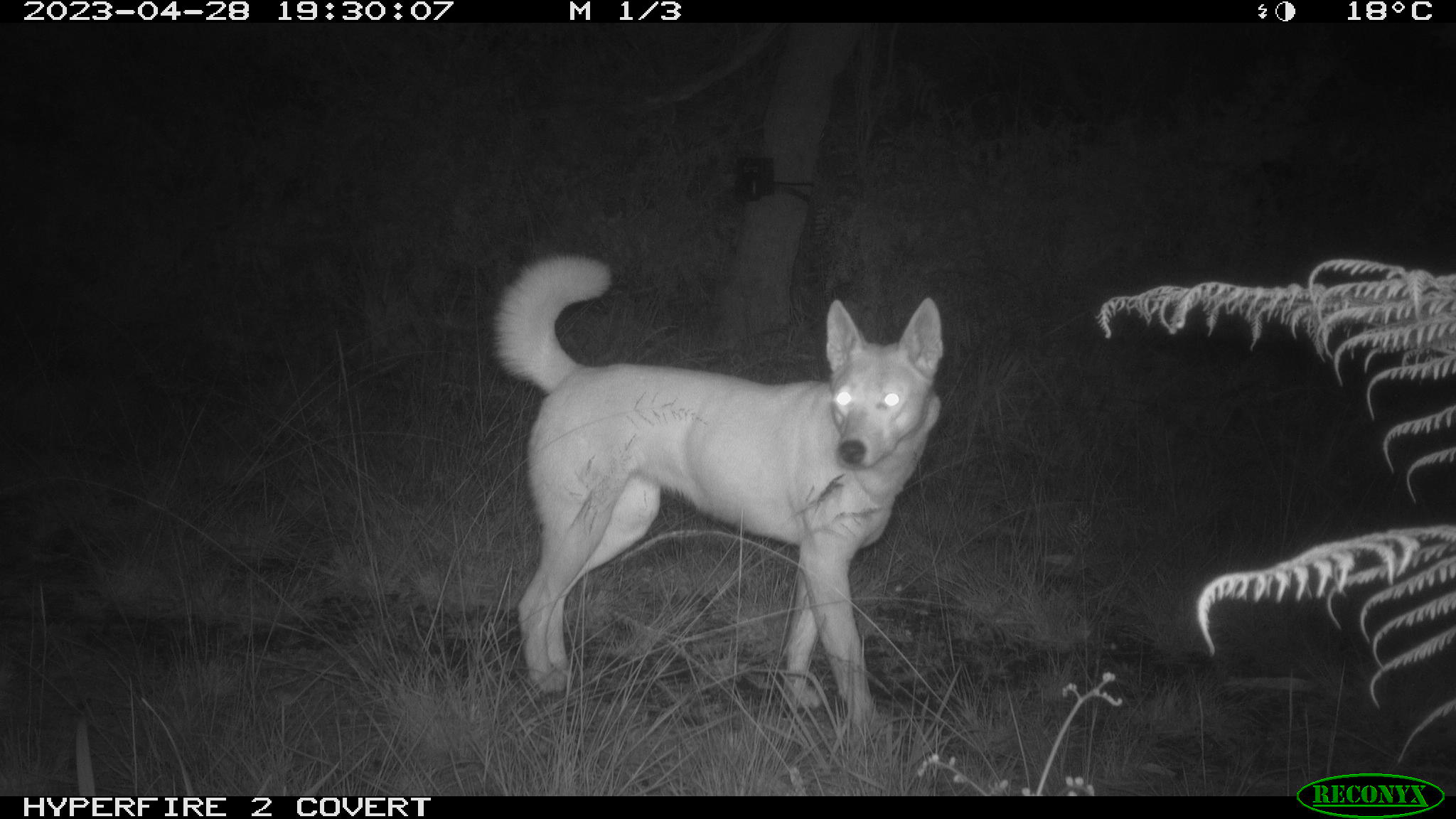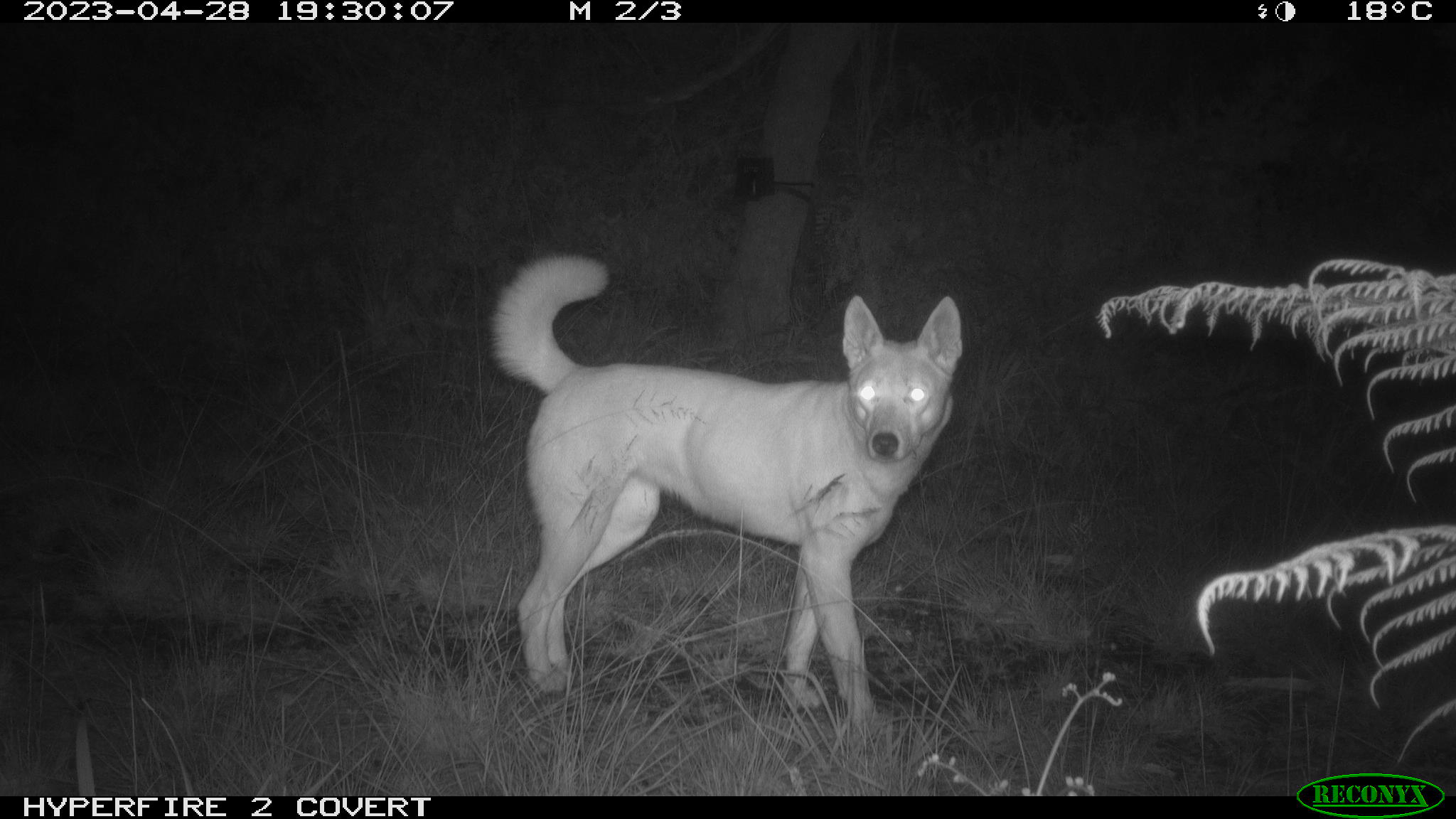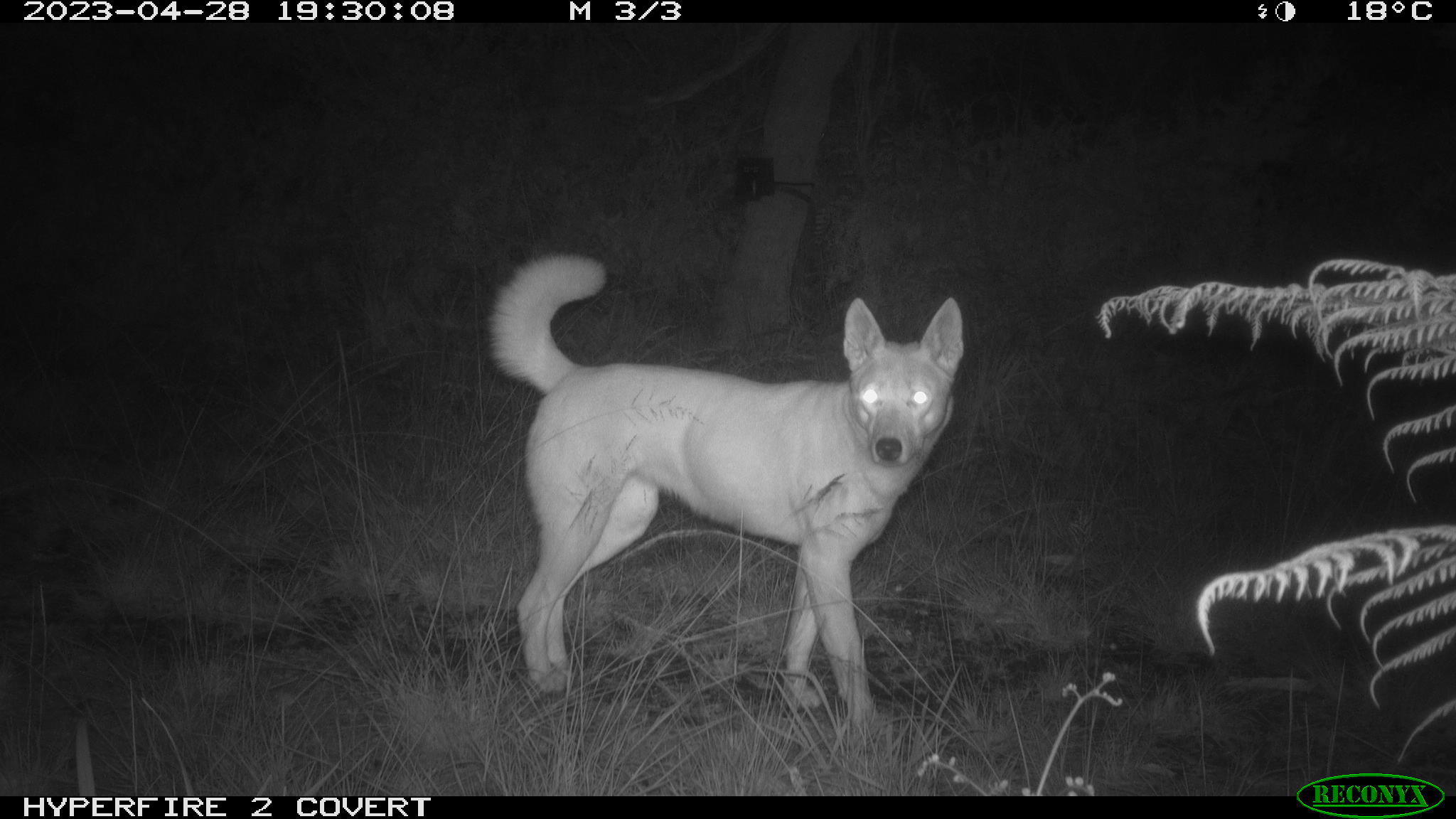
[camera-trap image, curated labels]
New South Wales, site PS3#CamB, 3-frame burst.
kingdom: Animalia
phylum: Chordata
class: Mammalia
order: Carnivora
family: Canidae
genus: Canis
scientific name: Canis familiaris dingo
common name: dingo